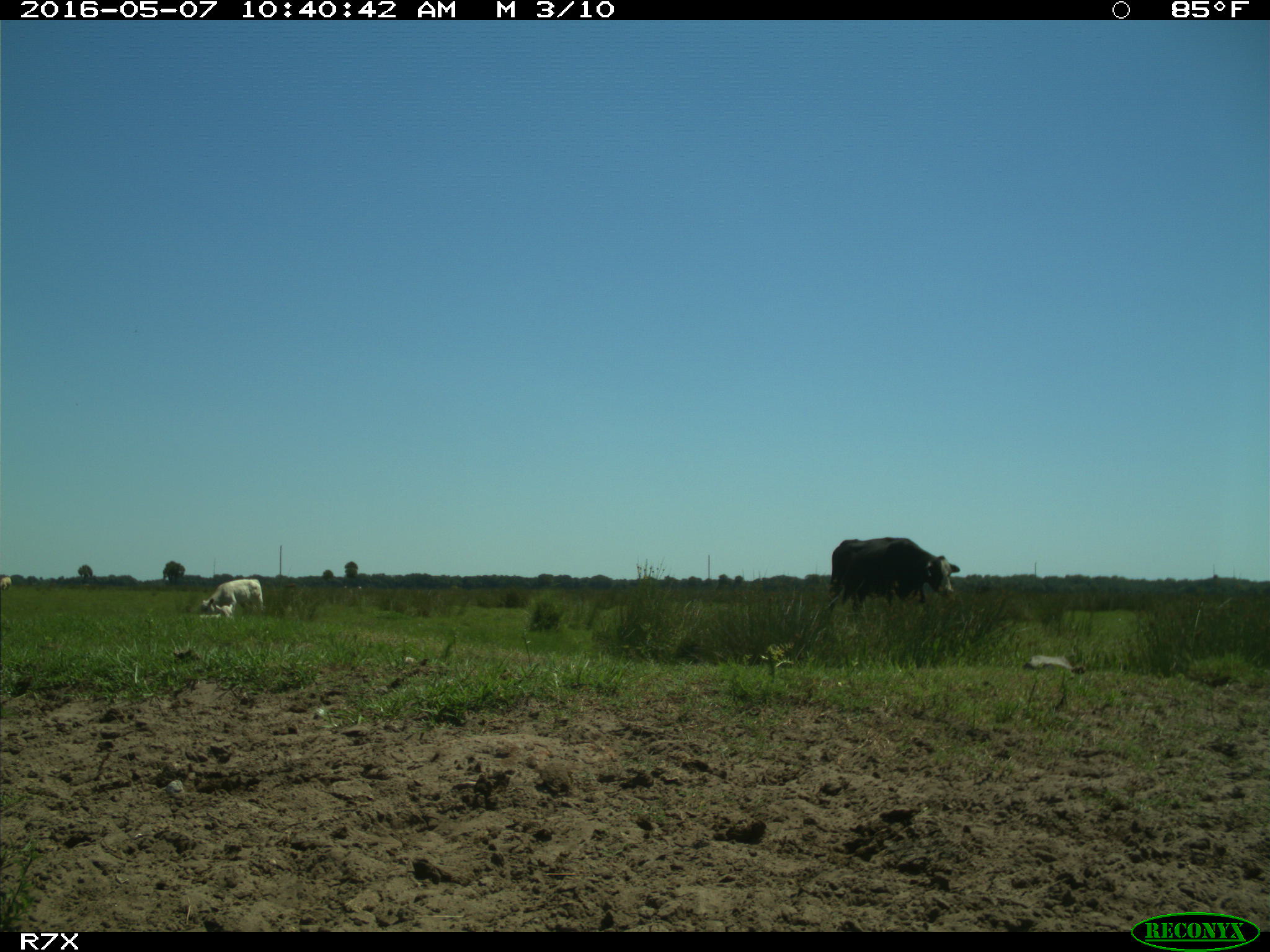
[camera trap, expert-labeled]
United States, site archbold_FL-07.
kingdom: Animalia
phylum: Chordata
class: Mammalia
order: Artiodactyla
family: Bovidae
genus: Bos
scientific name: Bos taurus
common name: domestic cow